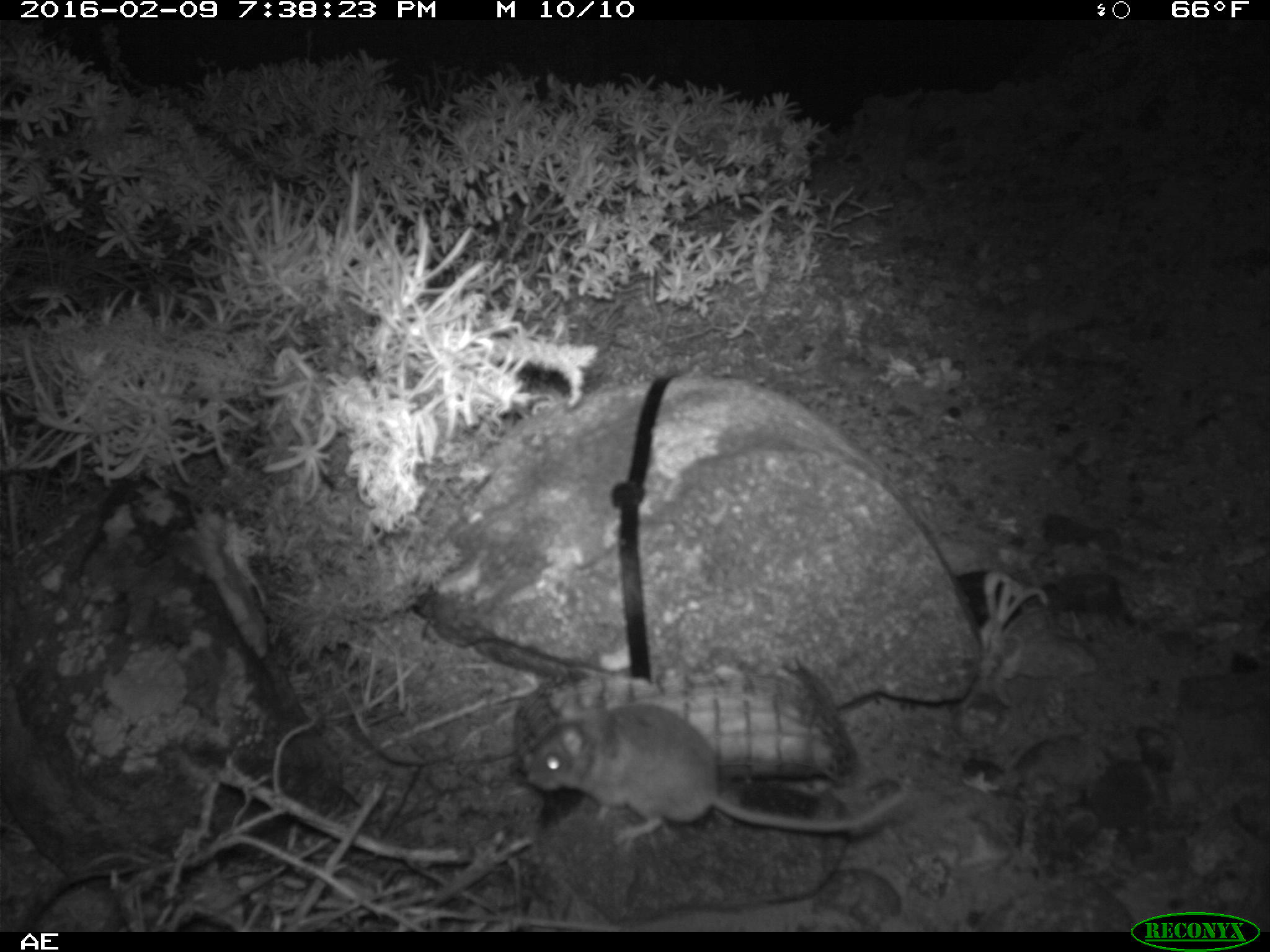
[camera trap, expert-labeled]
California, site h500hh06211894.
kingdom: Animalia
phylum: Chordata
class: Mammalia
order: Rodentia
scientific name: Rodentia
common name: rodent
Rodent (Rodentia).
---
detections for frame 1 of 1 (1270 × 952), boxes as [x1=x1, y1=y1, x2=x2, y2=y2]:
rodent: [x1=522, y1=689, x2=912, y2=847]